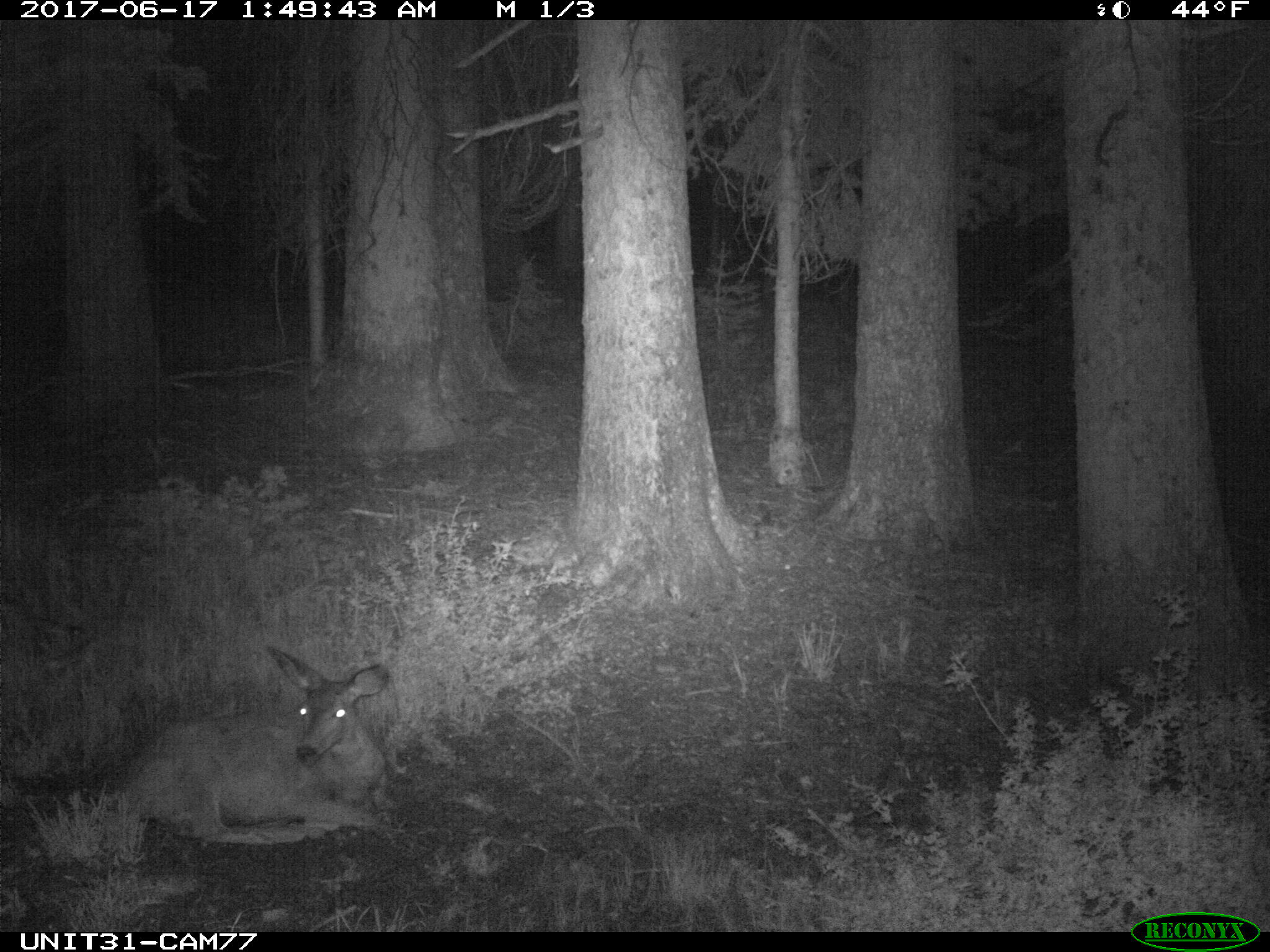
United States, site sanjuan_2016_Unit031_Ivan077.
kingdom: Animalia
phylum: Chordata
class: Mammalia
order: Artiodactyla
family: Cervidae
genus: Odocoileus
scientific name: Odocoileus hemionus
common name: mule deer